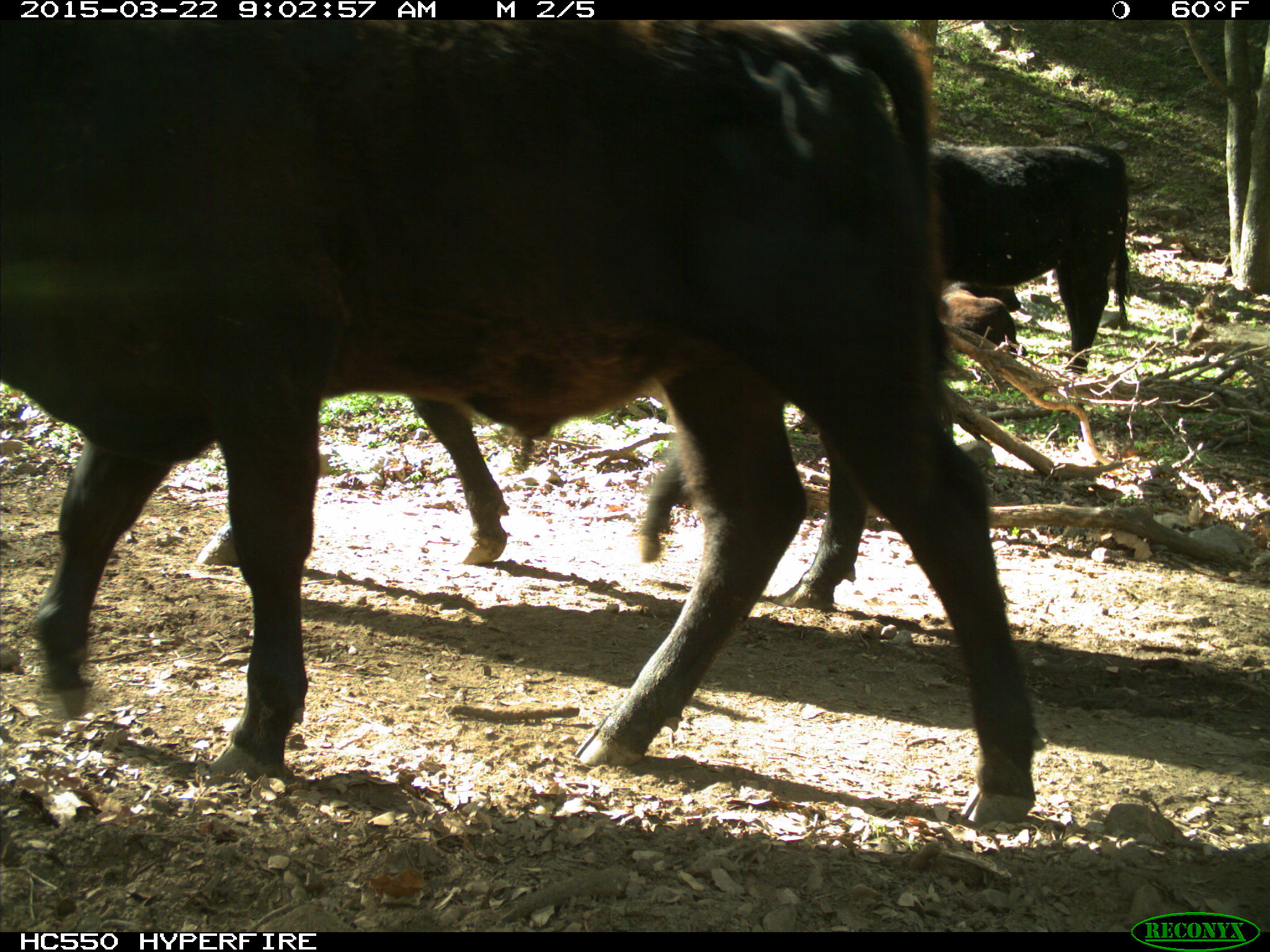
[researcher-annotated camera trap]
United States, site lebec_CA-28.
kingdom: Animalia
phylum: Chordata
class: Mammalia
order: Artiodactyla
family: Bovidae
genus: Bos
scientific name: Bos taurus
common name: domestic cow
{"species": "Bos taurus (domestic cow)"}